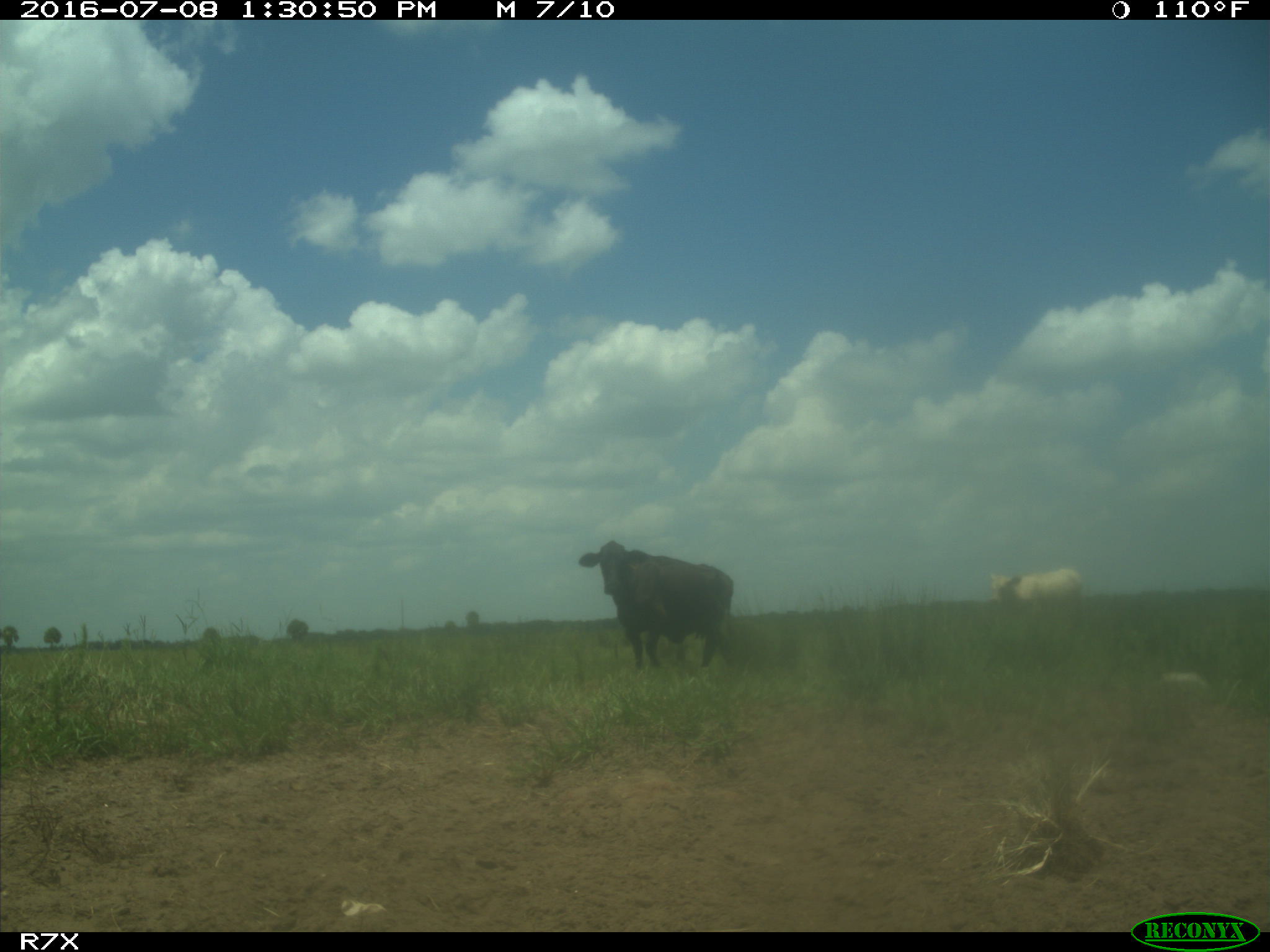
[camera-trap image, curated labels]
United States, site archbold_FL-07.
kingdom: Animalia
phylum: Chordata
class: Mammalia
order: Artiodactyla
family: Bovidae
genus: Bos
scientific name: Bos taurus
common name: domestic cow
Bos taurus (domestic cow).